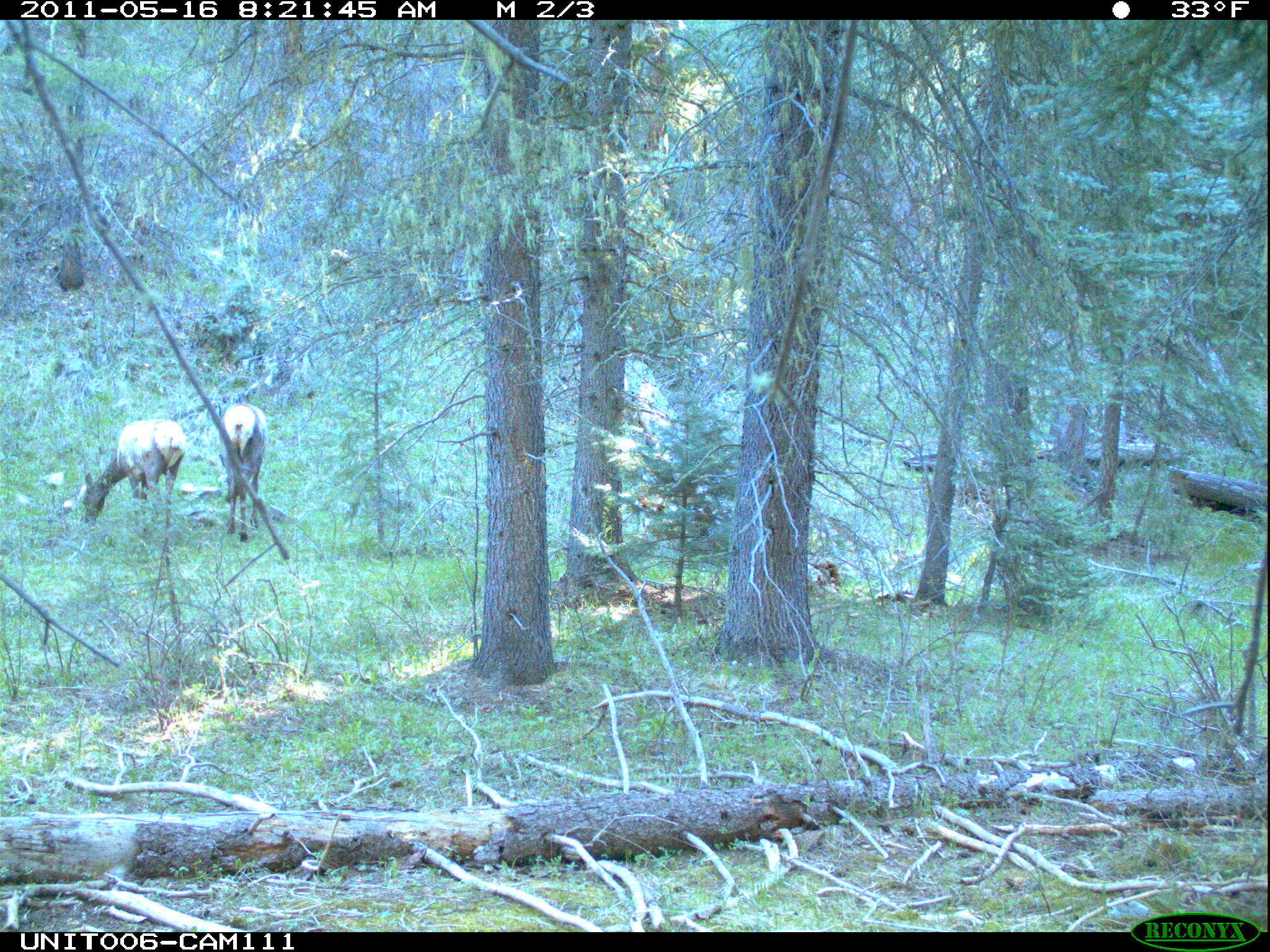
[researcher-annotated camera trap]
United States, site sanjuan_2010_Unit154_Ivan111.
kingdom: Animalia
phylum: Chordata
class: Mammalia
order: Artiodactyla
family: Cervidae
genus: Cervus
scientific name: Cervus elaphus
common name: red deer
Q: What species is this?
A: Cervus elaphus (red deer).